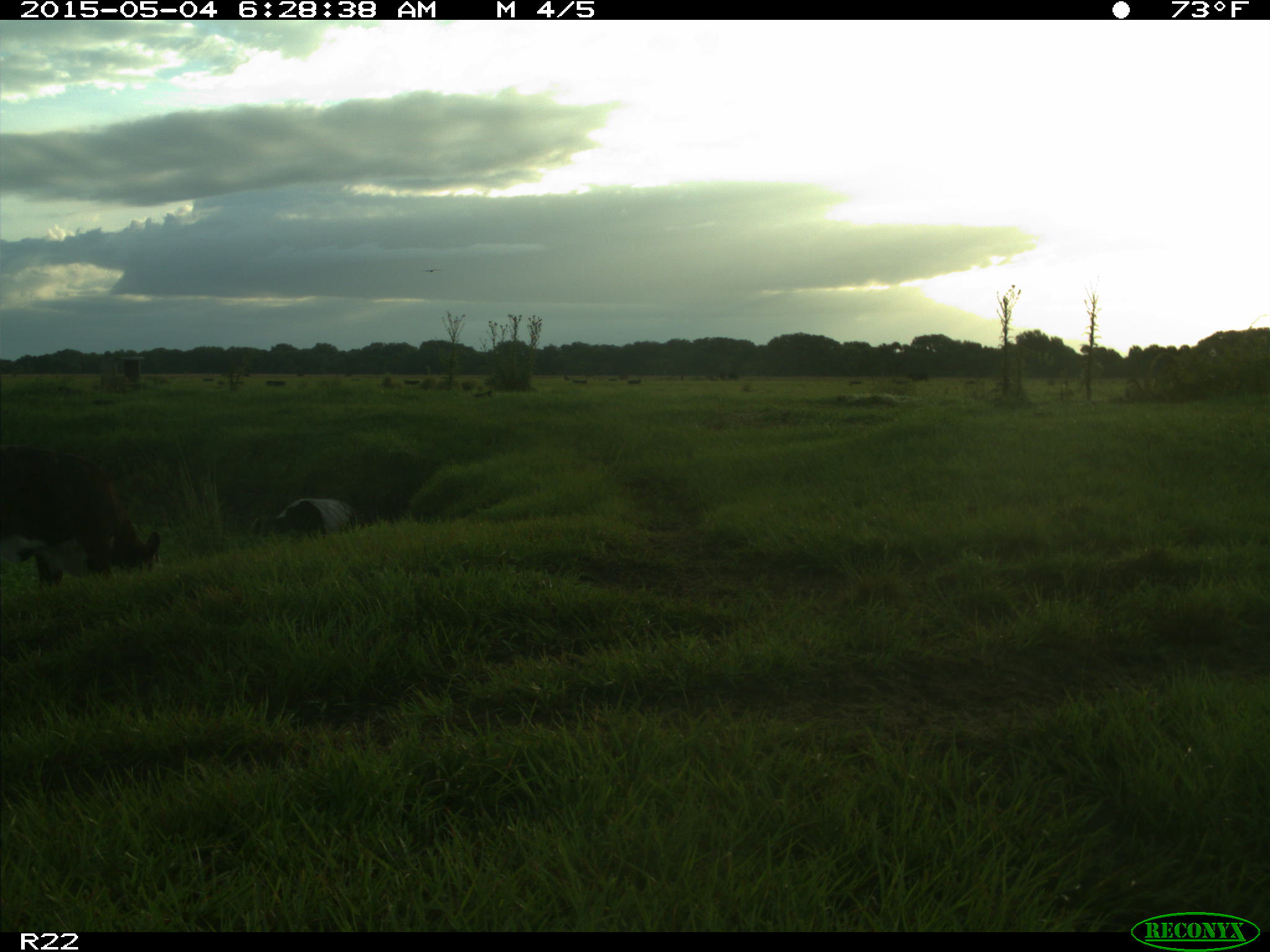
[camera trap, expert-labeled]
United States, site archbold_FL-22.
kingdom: Animalia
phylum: Chordata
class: Mammalia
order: Artiodactyla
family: Bovidae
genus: Bos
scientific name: Bos taurus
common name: domestic cow